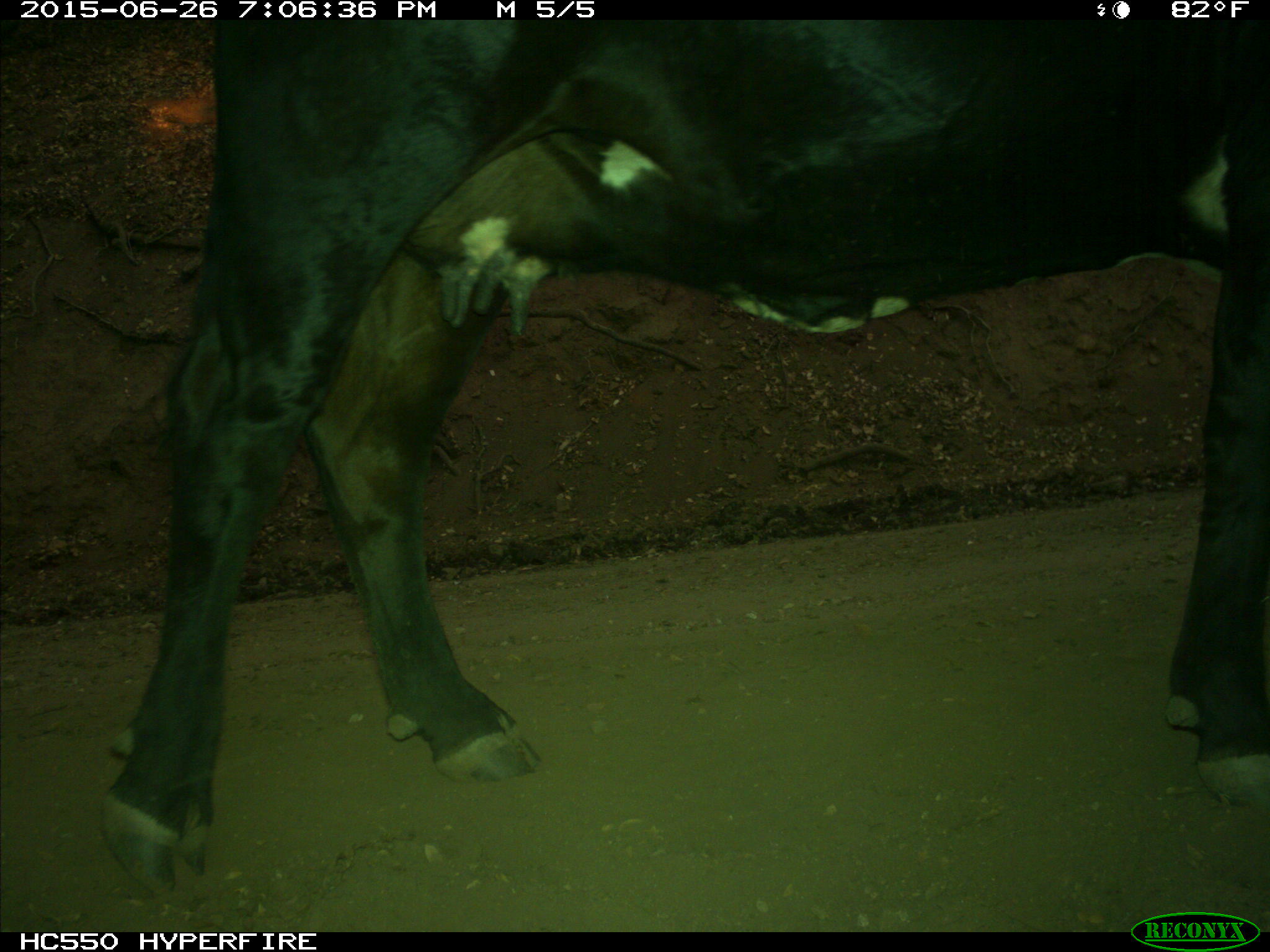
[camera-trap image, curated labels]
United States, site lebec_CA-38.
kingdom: Animalia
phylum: Chordata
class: Mammalia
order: Artiodactyla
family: Bovidae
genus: Bos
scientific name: Bos taurus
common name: domestic cow